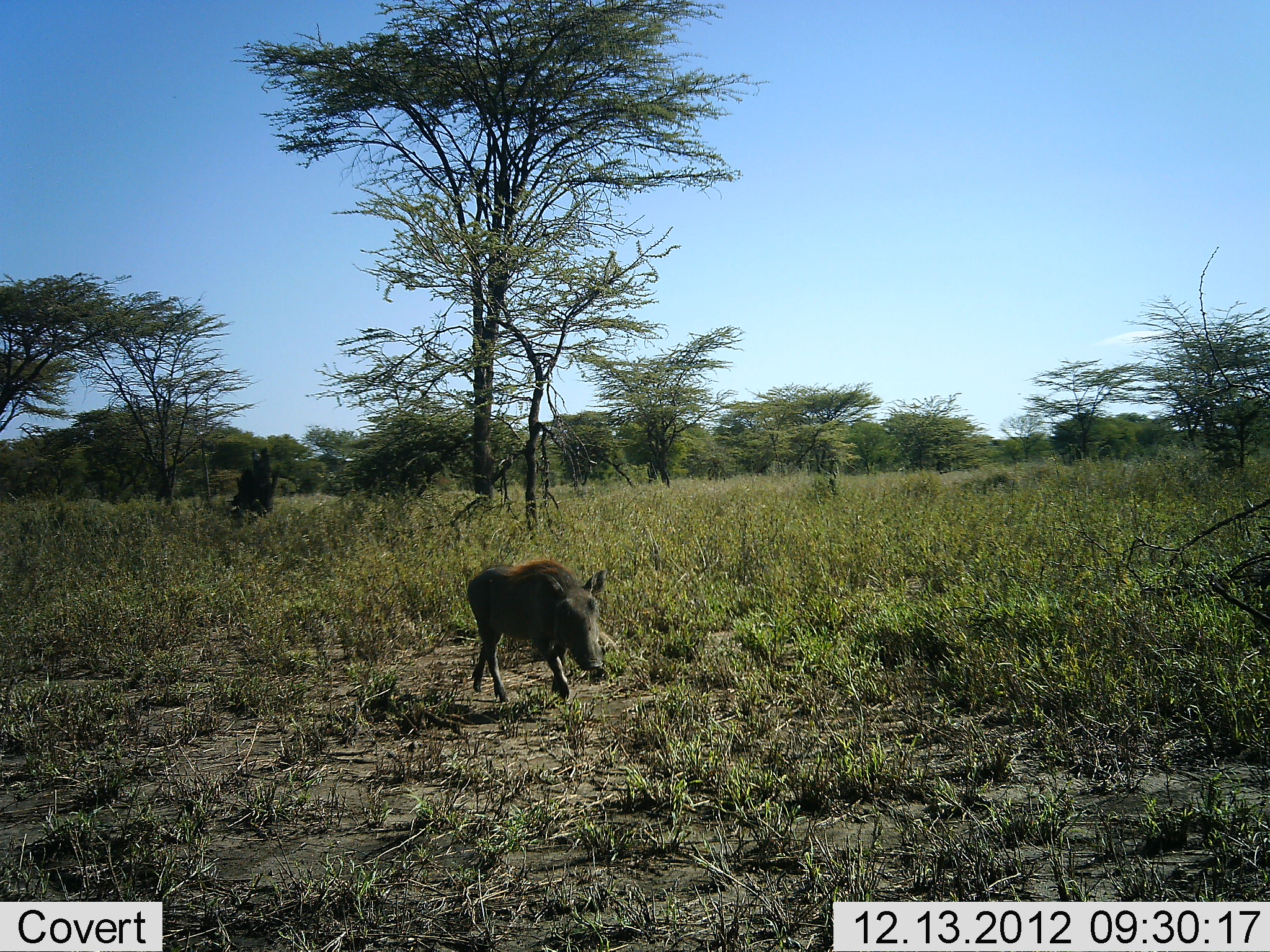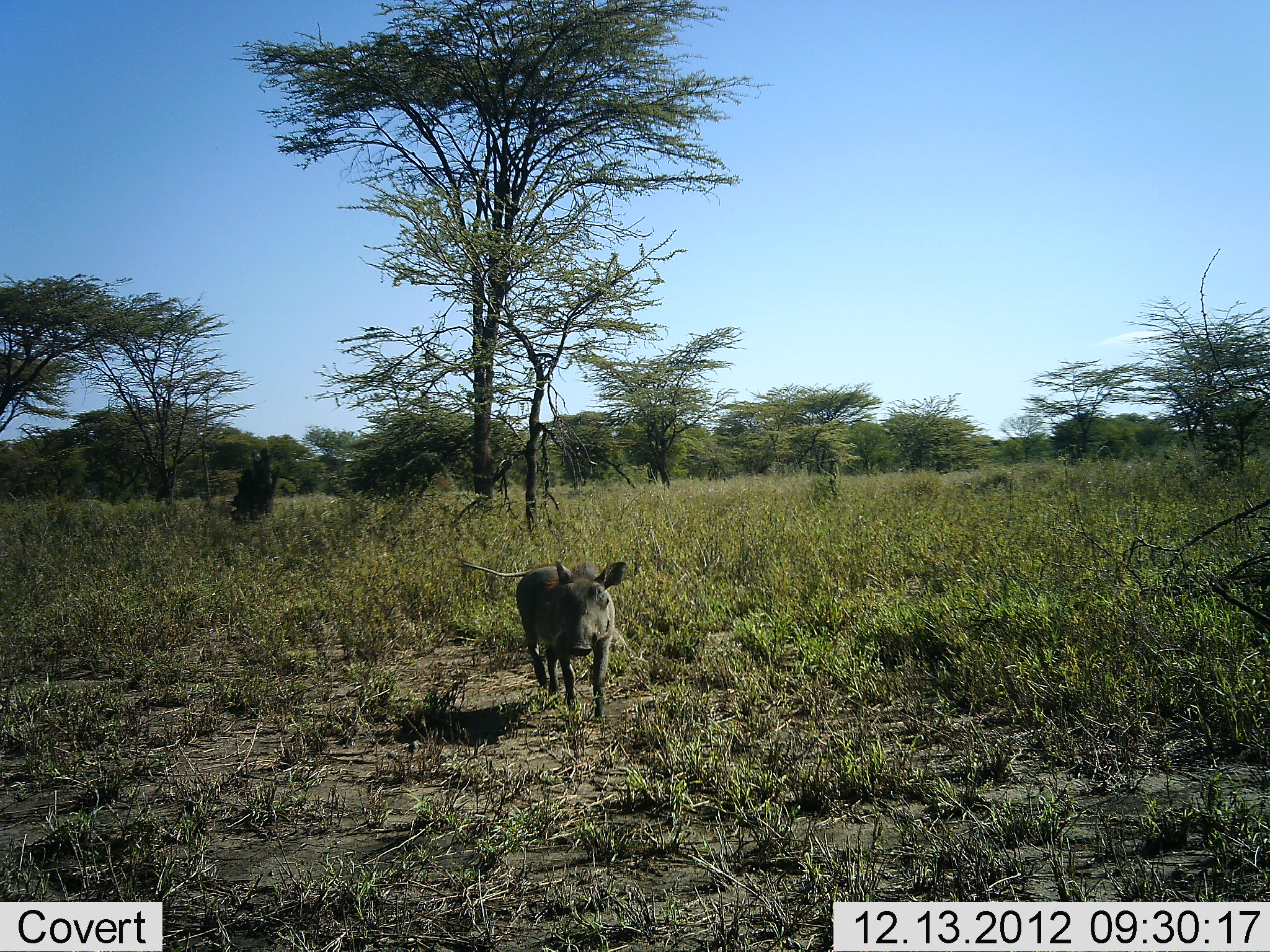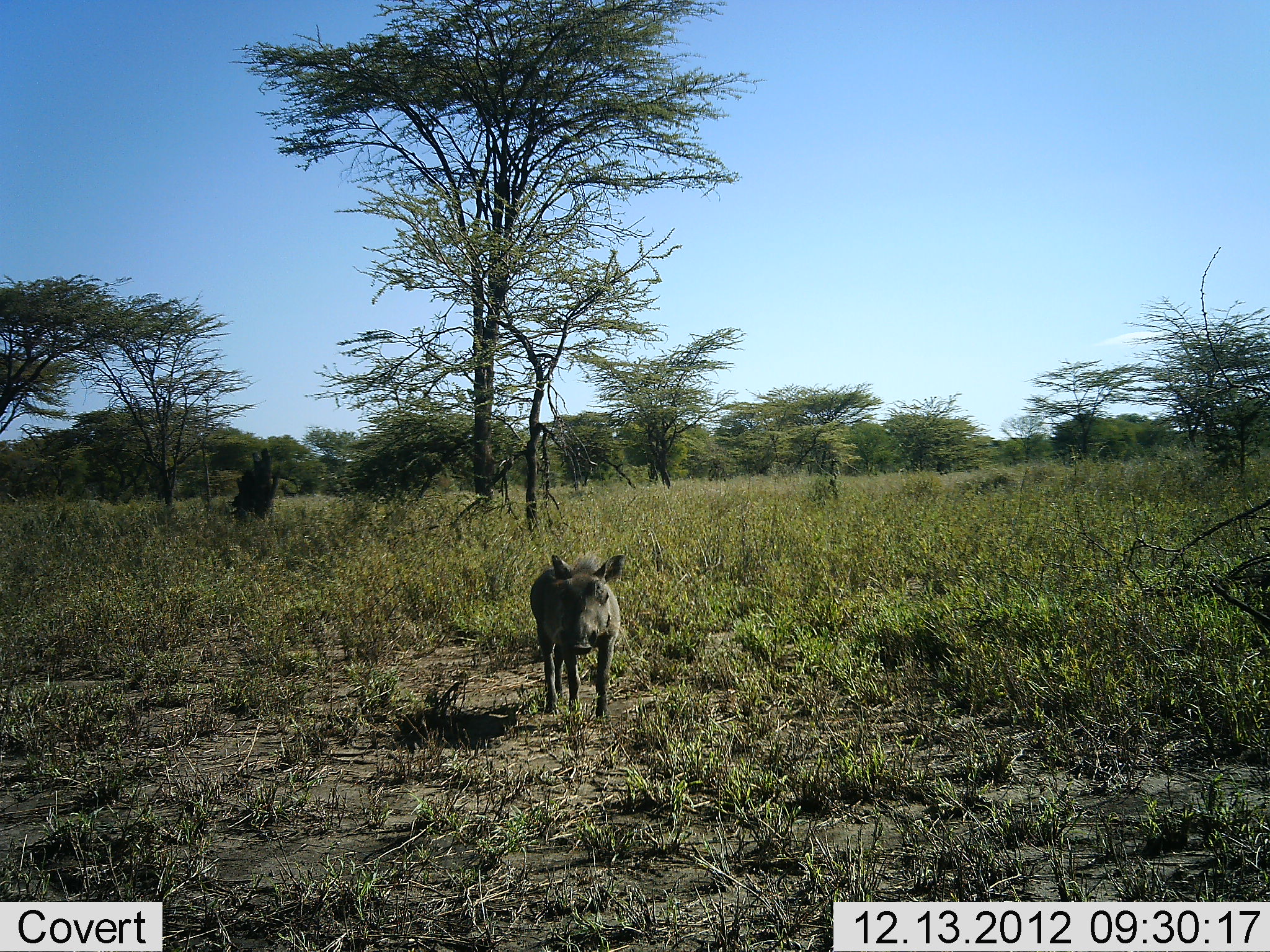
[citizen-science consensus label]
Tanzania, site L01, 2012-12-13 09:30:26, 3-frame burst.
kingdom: Animalia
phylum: Chordata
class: Mammalia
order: Artiodactyla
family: Suidae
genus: Phacochoerus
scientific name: Phacochoerus africanus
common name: warthog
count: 1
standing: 12%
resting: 0%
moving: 88%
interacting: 0%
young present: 15%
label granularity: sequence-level